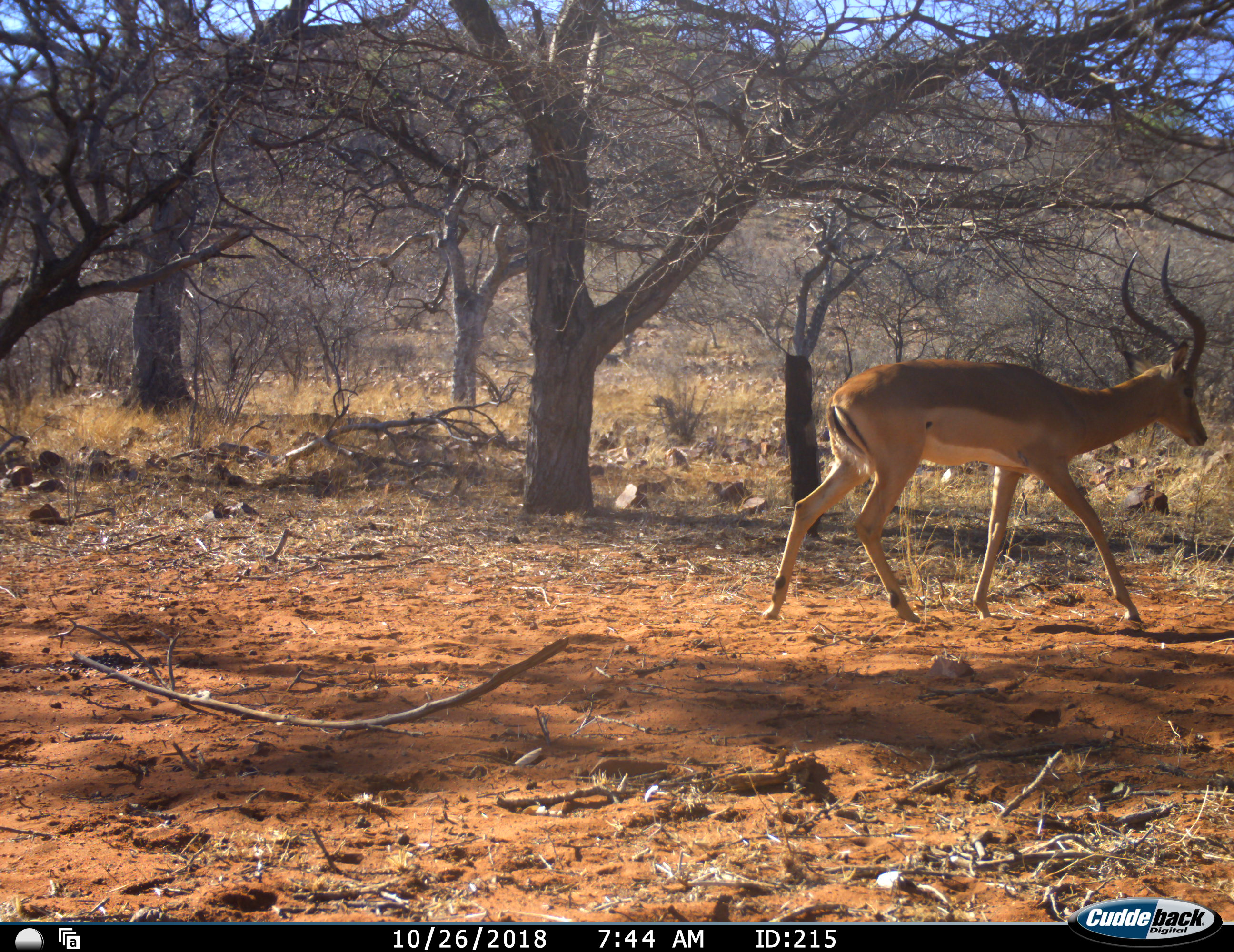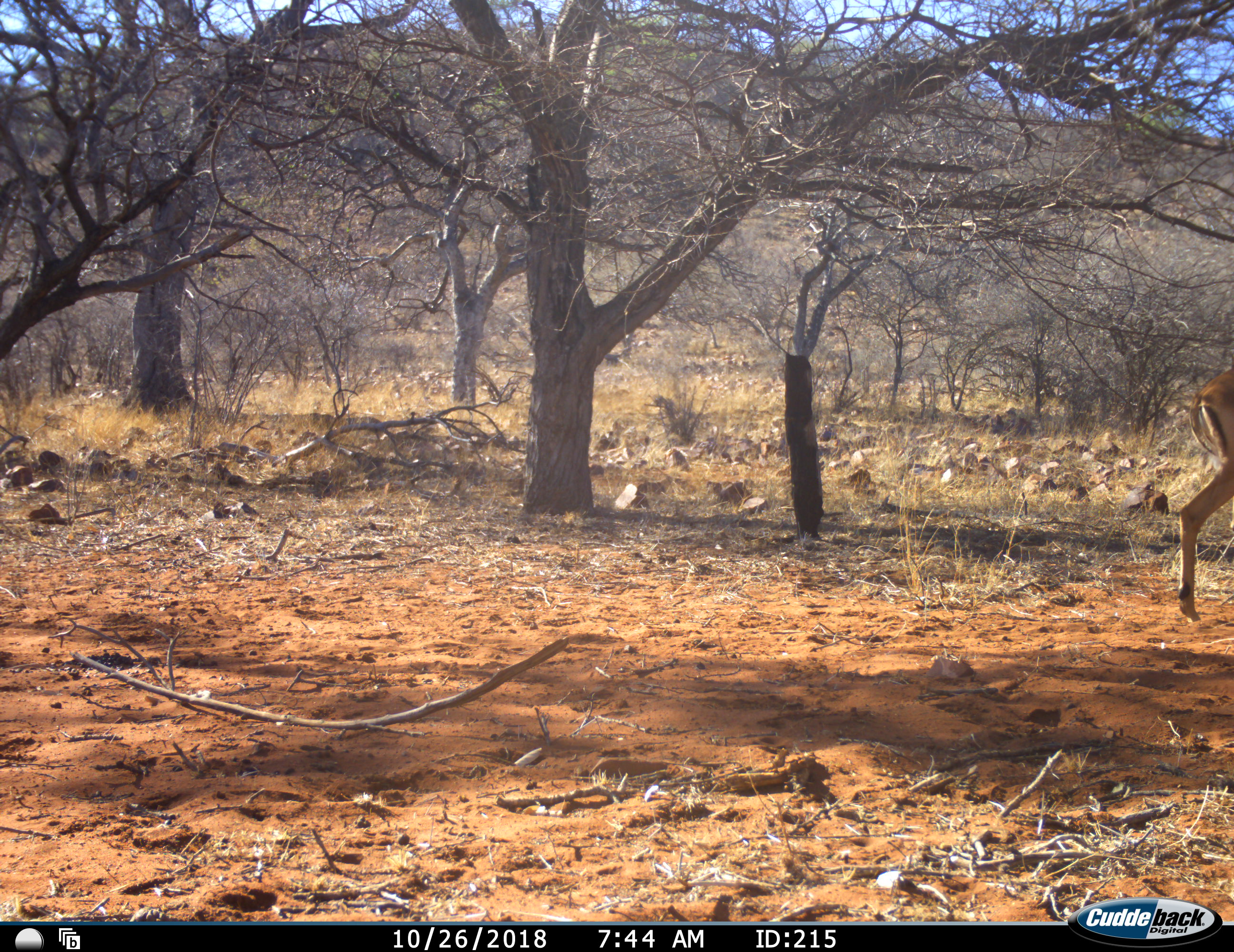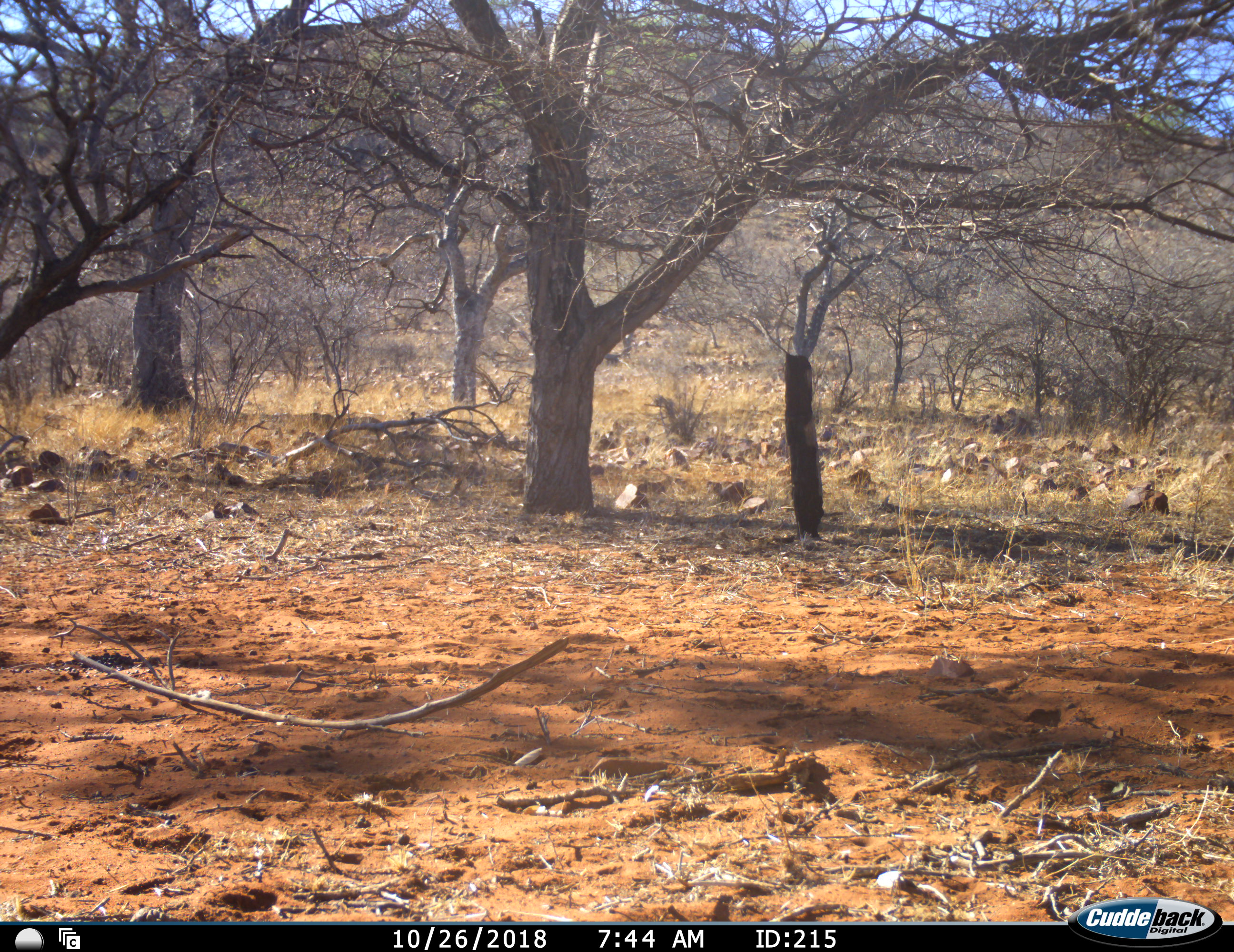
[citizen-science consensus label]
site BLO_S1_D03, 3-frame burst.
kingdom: Animalia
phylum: Chordata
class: Mammalia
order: Artiodactyla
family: Bovidae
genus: Aepyceros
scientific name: Aepyceros melampus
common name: impala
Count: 1.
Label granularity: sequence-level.